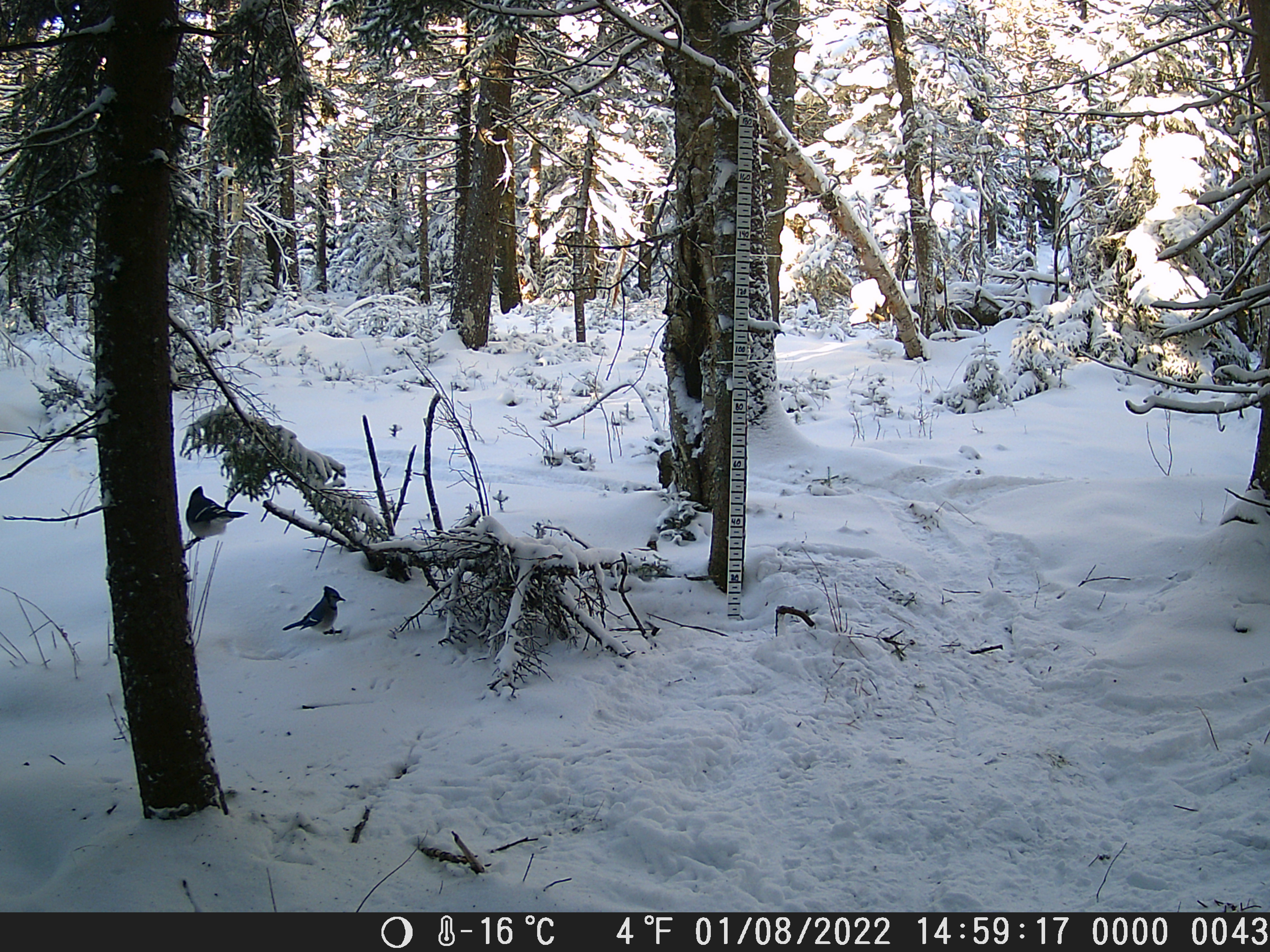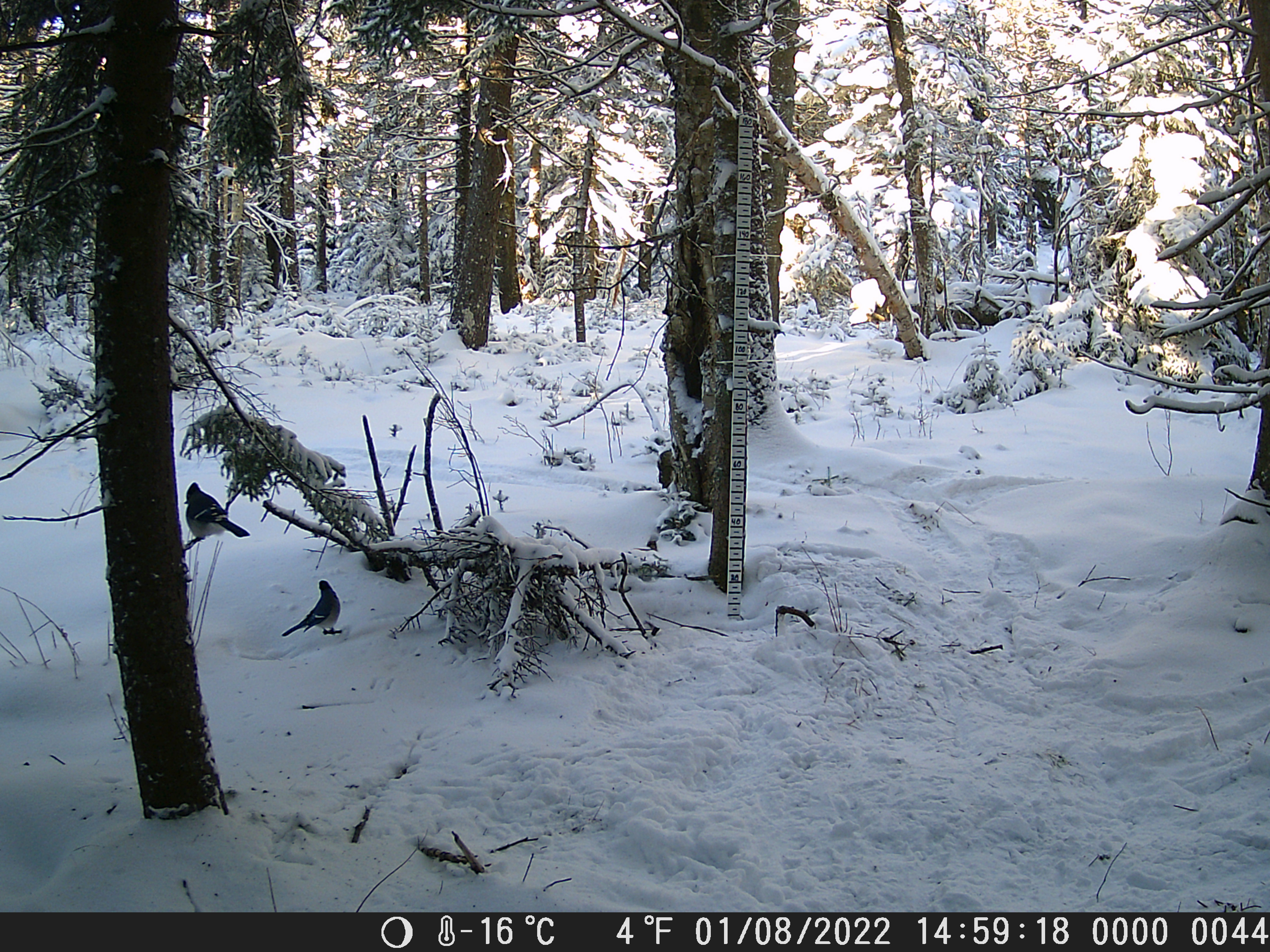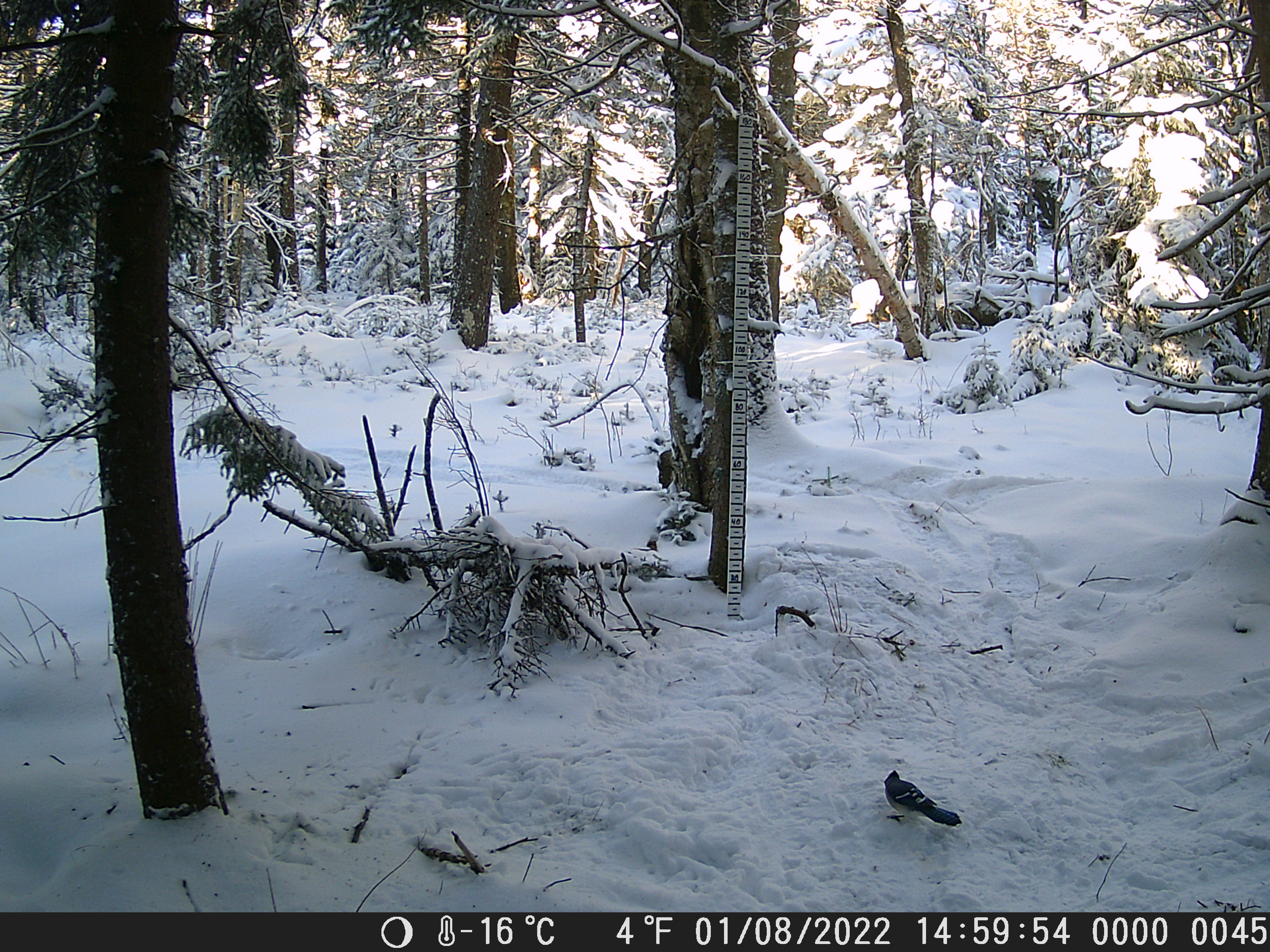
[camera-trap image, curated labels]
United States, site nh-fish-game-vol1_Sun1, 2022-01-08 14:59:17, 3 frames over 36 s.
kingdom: Animalia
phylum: Chordata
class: Aves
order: Passeriformes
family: Corvidae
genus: Cyanocitta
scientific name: Cyanocitta cristata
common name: blue jay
Blue jay (Cyanocitta cristata).